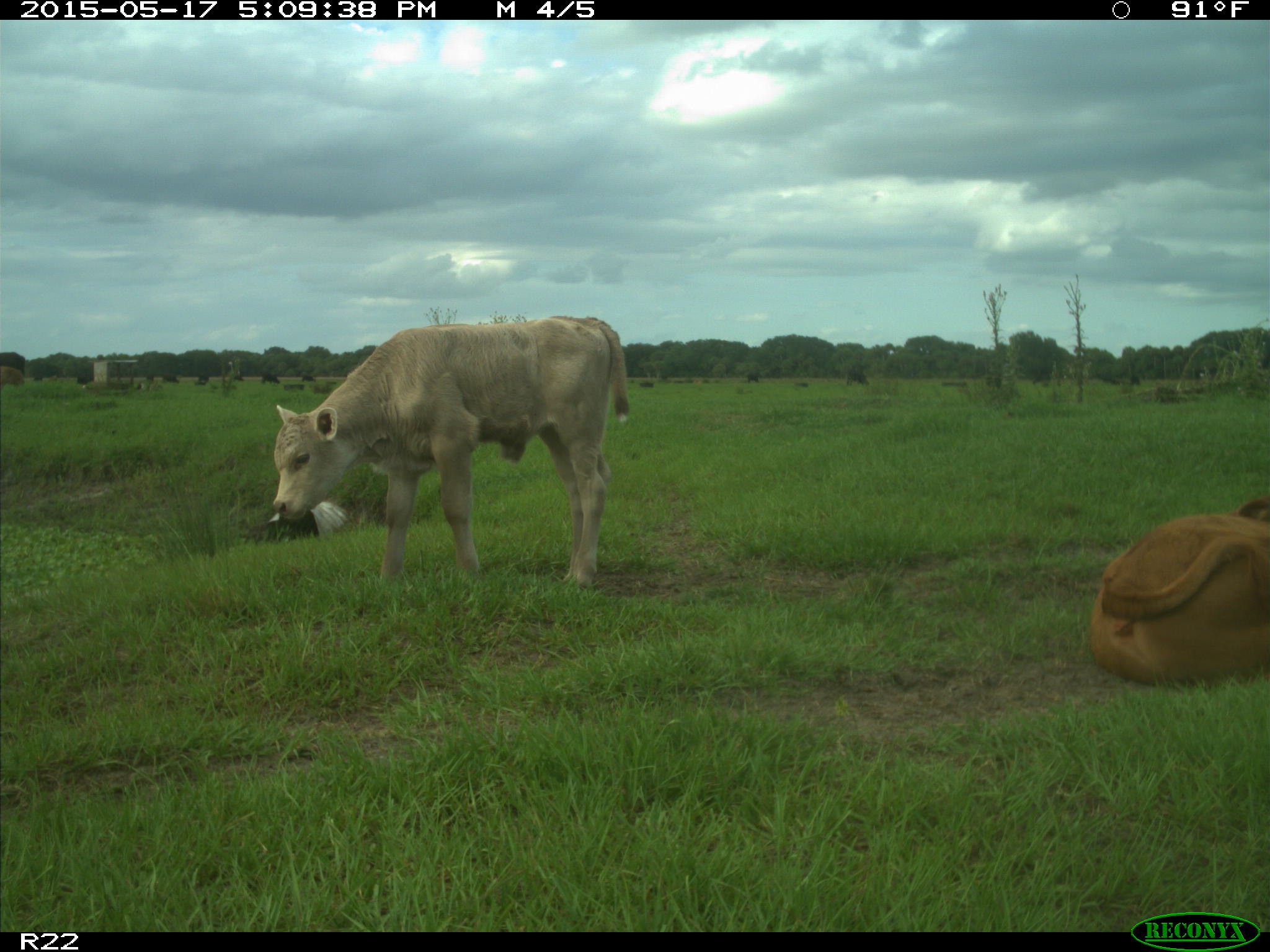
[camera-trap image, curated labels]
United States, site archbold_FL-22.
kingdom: Animalia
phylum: Chordata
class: Mammalia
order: Artiodactyla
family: Bovidae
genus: Bos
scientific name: Bos taurus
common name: domestic cow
Bos taurus (domestic cow).